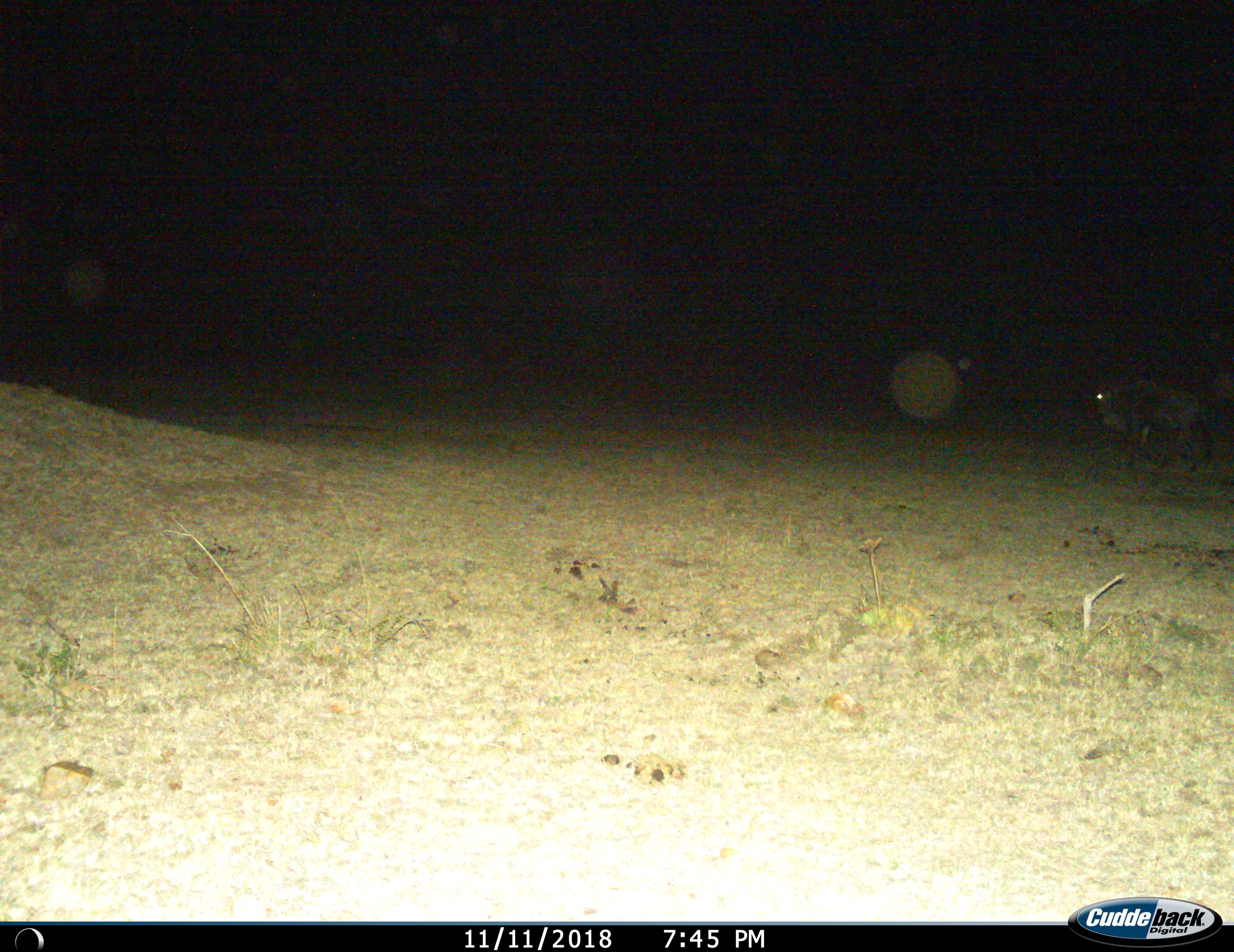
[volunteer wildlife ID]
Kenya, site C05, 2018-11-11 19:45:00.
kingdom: Animalia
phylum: Chordata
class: Mammalia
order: Artiodactyla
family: Bovidae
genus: Connochaetes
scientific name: Connochaetes taurinus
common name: common wildebeest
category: wildebeest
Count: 1.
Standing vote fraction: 14%.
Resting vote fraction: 0%.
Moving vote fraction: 86%.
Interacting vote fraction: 0%.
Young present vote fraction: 0%.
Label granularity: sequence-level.